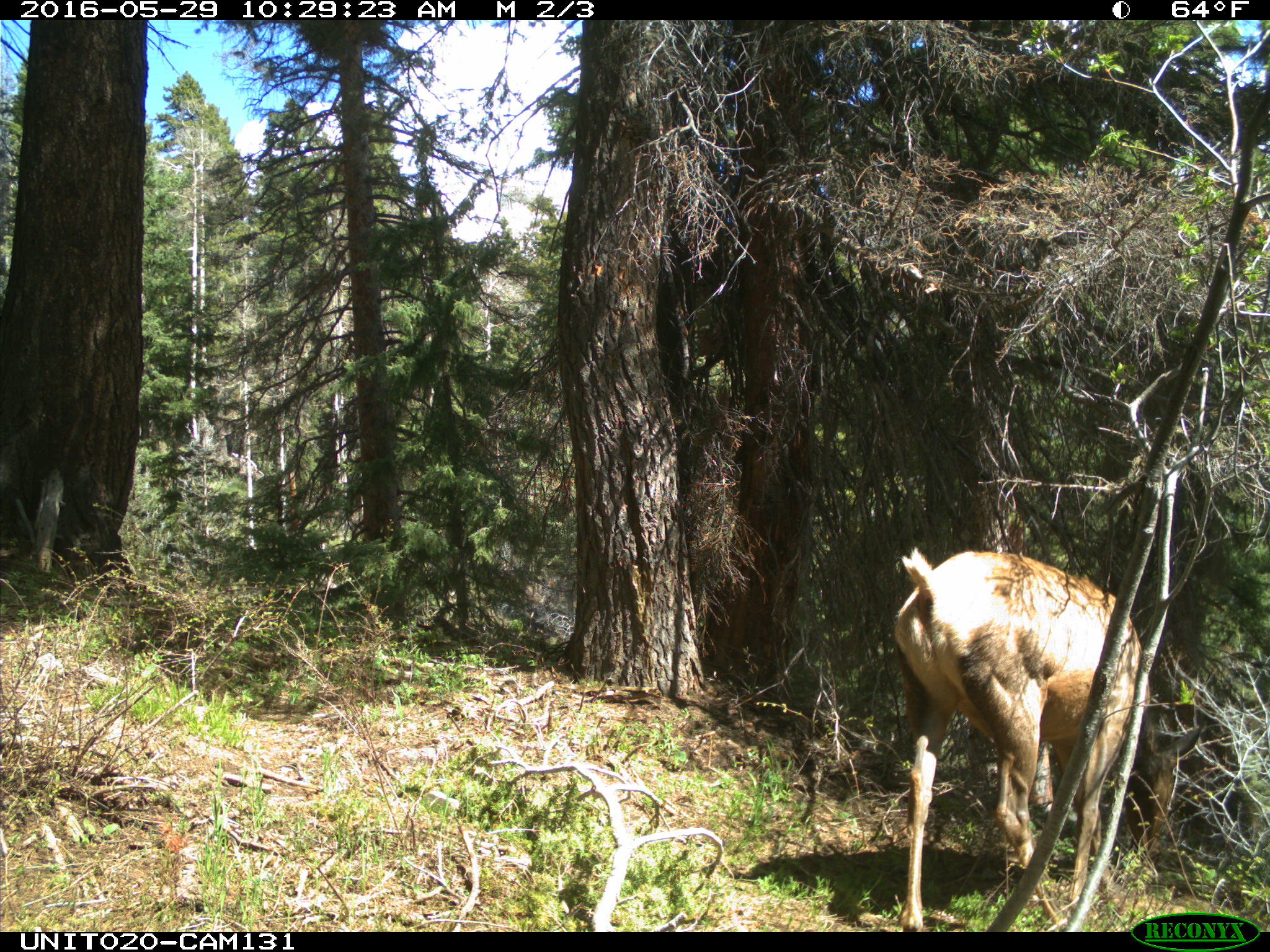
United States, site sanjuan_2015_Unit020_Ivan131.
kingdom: Animalia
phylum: Chordata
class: Mammalia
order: Artiodactyla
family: Cervidae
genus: Cervus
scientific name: Cervus elaphus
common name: red deer